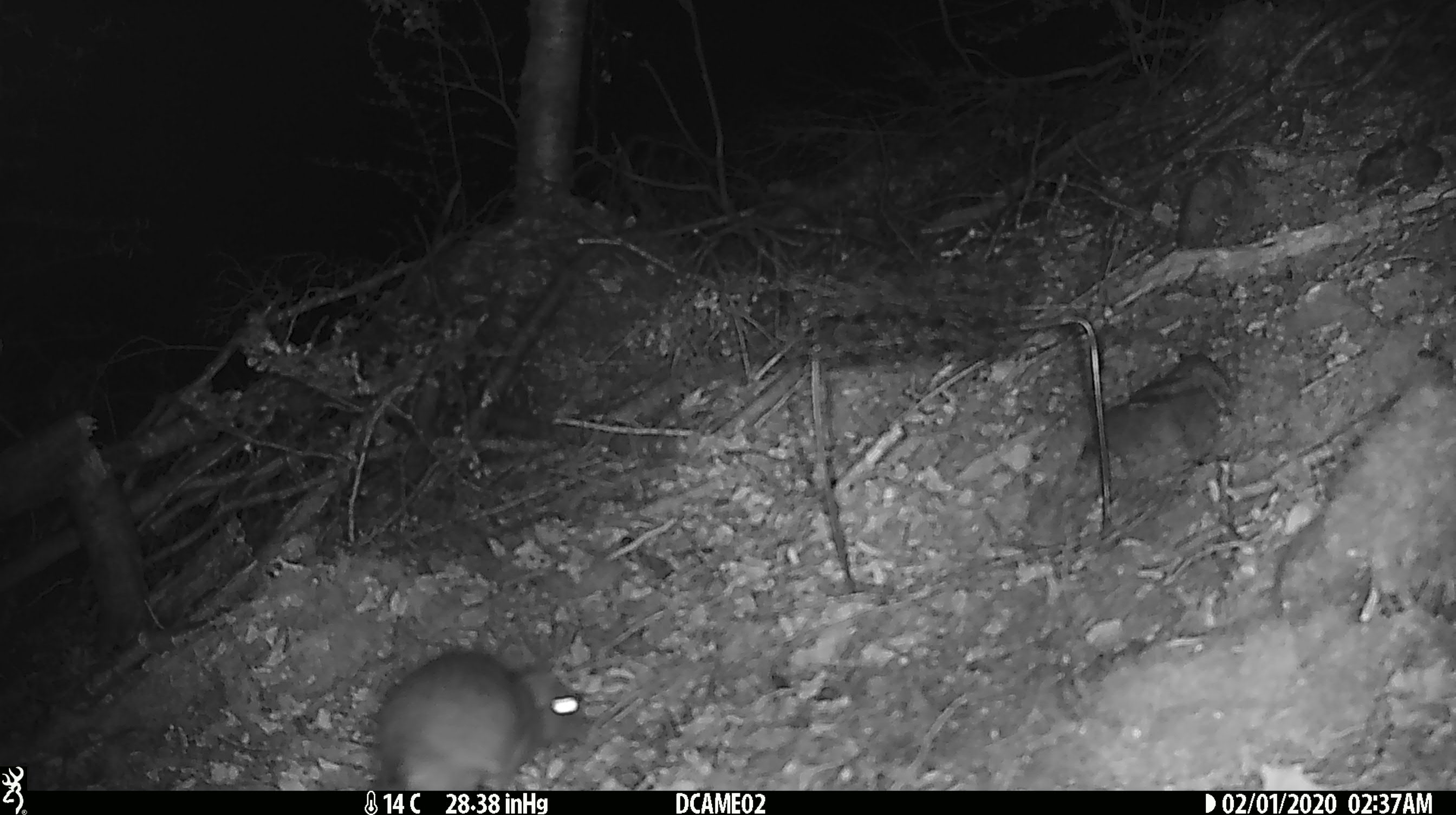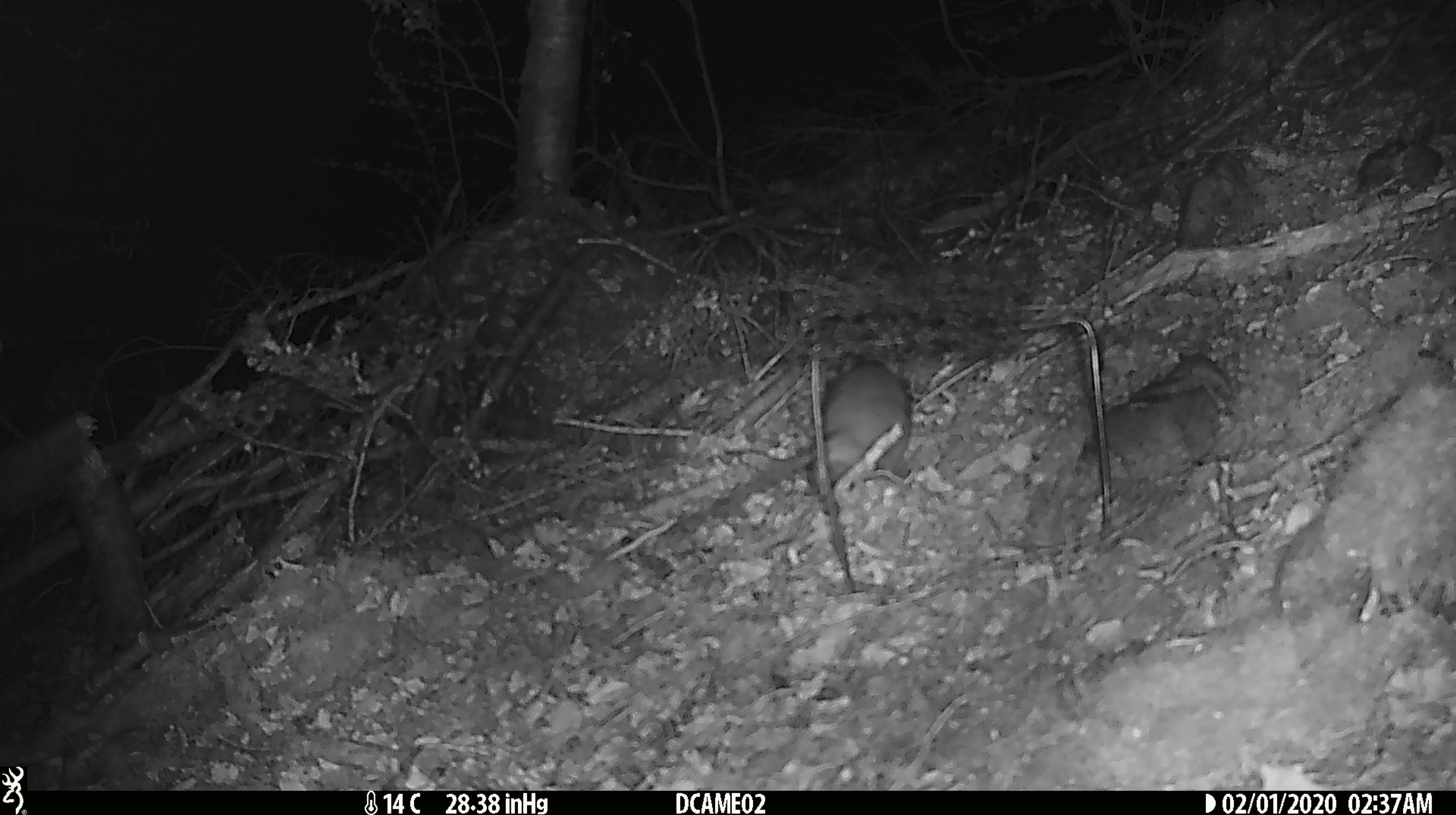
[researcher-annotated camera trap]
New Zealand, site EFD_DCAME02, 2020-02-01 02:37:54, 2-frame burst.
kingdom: Animalia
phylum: Chordata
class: Mammalia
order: Rodentia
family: Muridae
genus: Rattus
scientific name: Rattus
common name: rat